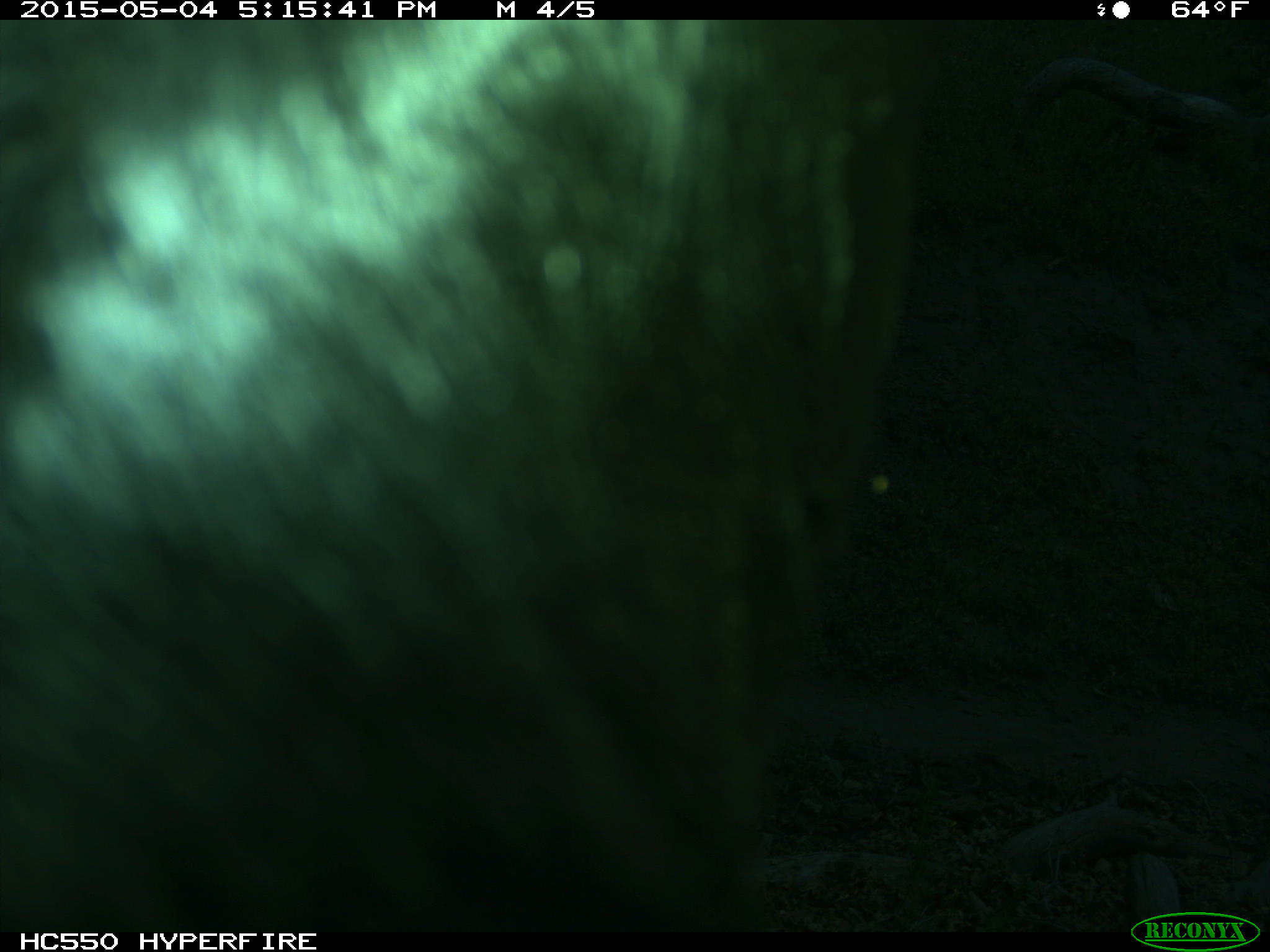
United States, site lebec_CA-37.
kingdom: Animalia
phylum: Chordata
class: Mammalia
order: Artiodactyla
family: Bovidae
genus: Bos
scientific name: Bos taurus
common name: domestic cow